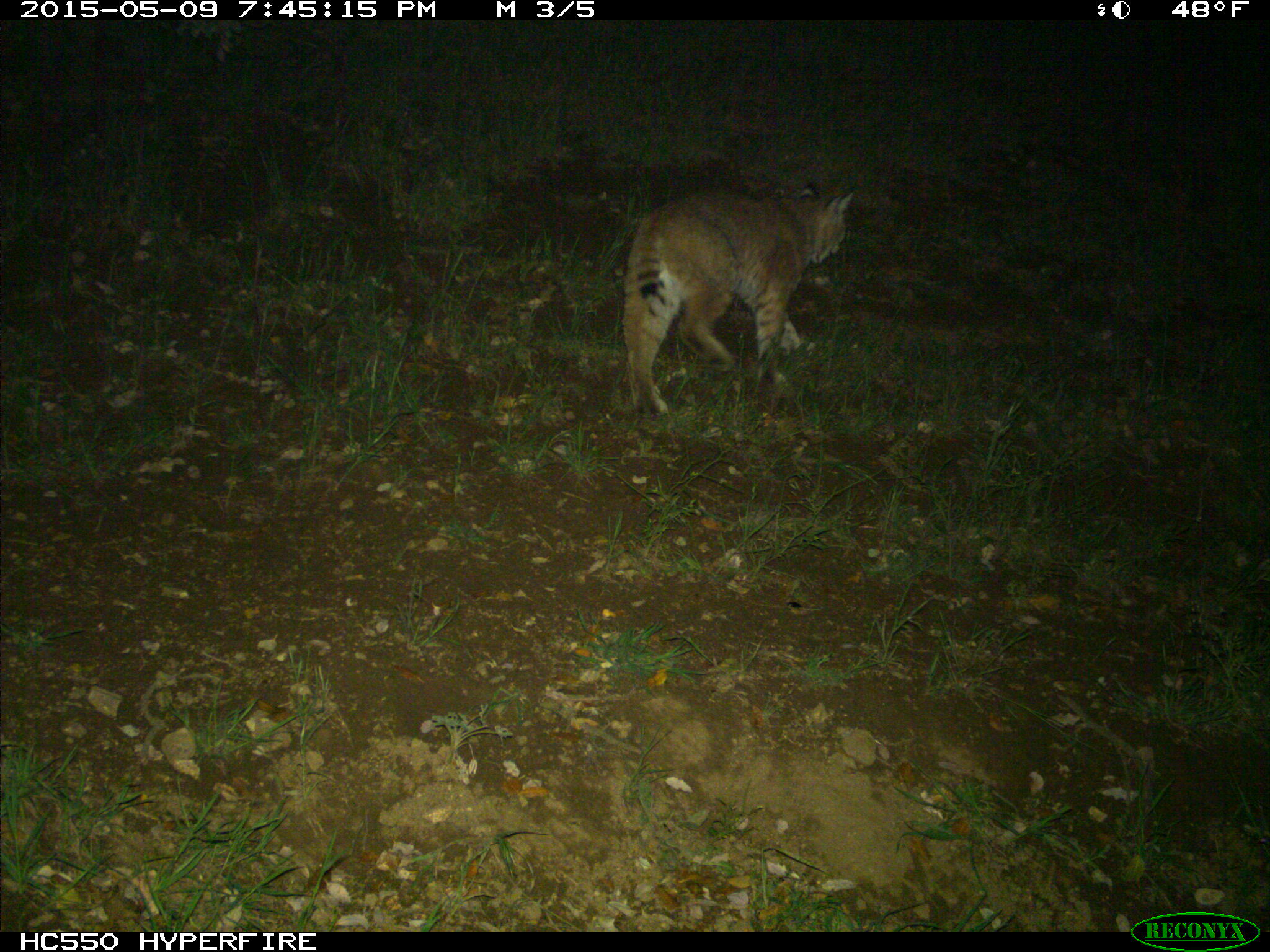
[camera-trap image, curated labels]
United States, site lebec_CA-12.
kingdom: Animalia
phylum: Chordata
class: Mammalia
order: Carnivora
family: Felidae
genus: Lynx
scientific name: Lynx rufus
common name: bobcat